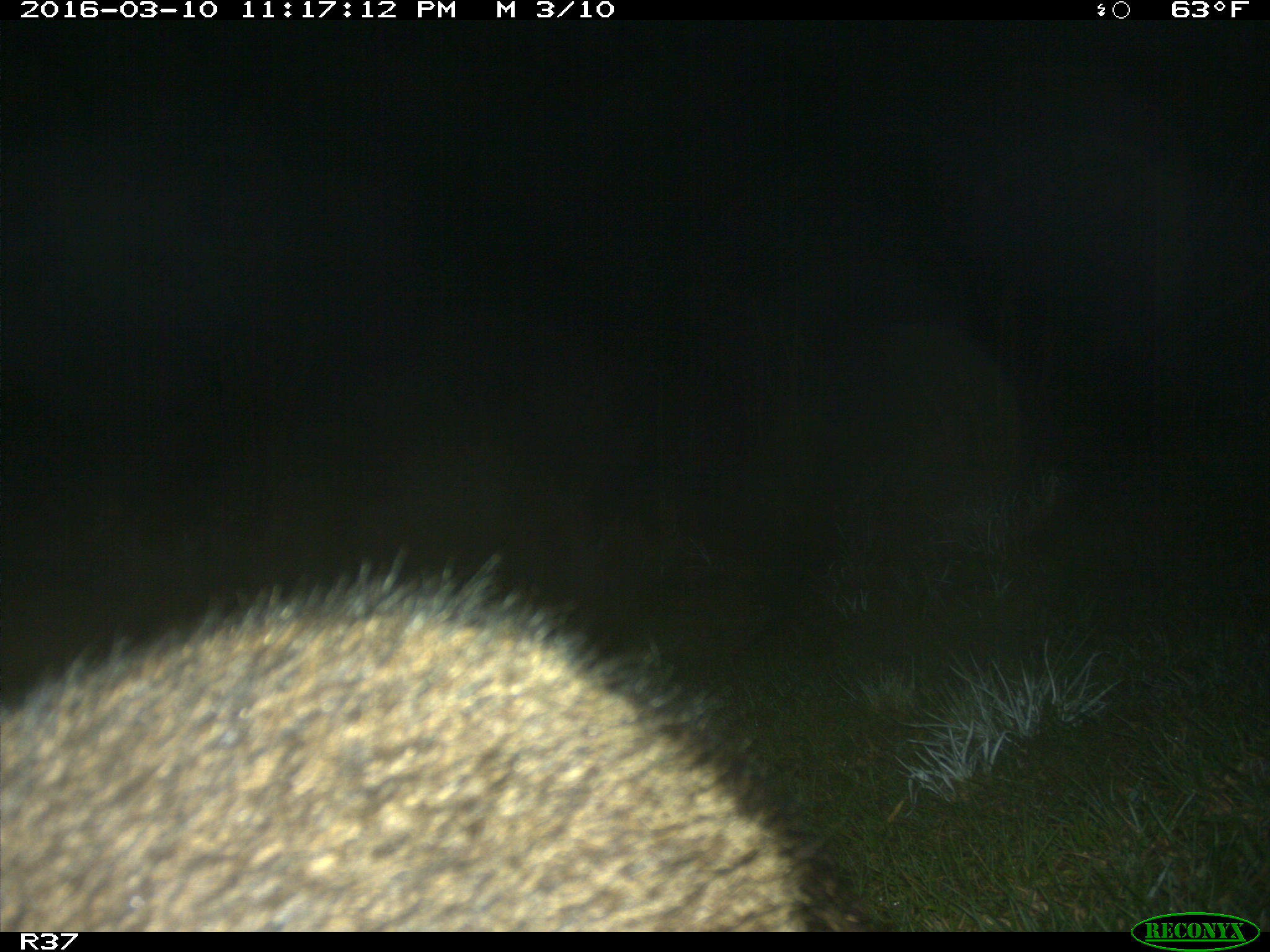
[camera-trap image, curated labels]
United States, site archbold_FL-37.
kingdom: Animalia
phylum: Chordata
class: Mammalia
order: Carnivora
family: Procyonidae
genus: Procyon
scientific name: Procyon lotor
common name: common raccoon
Procyon lotor (common raccoon).